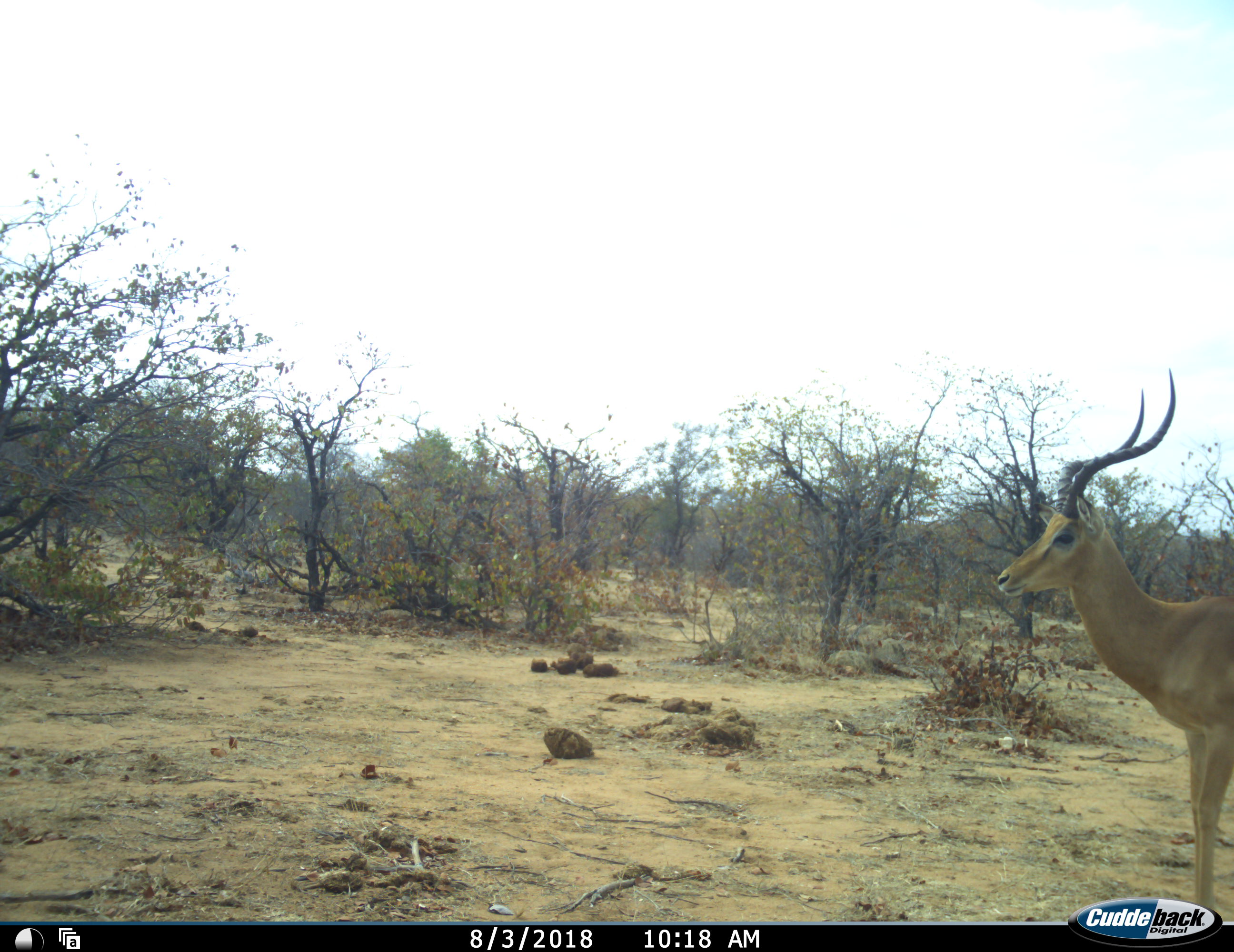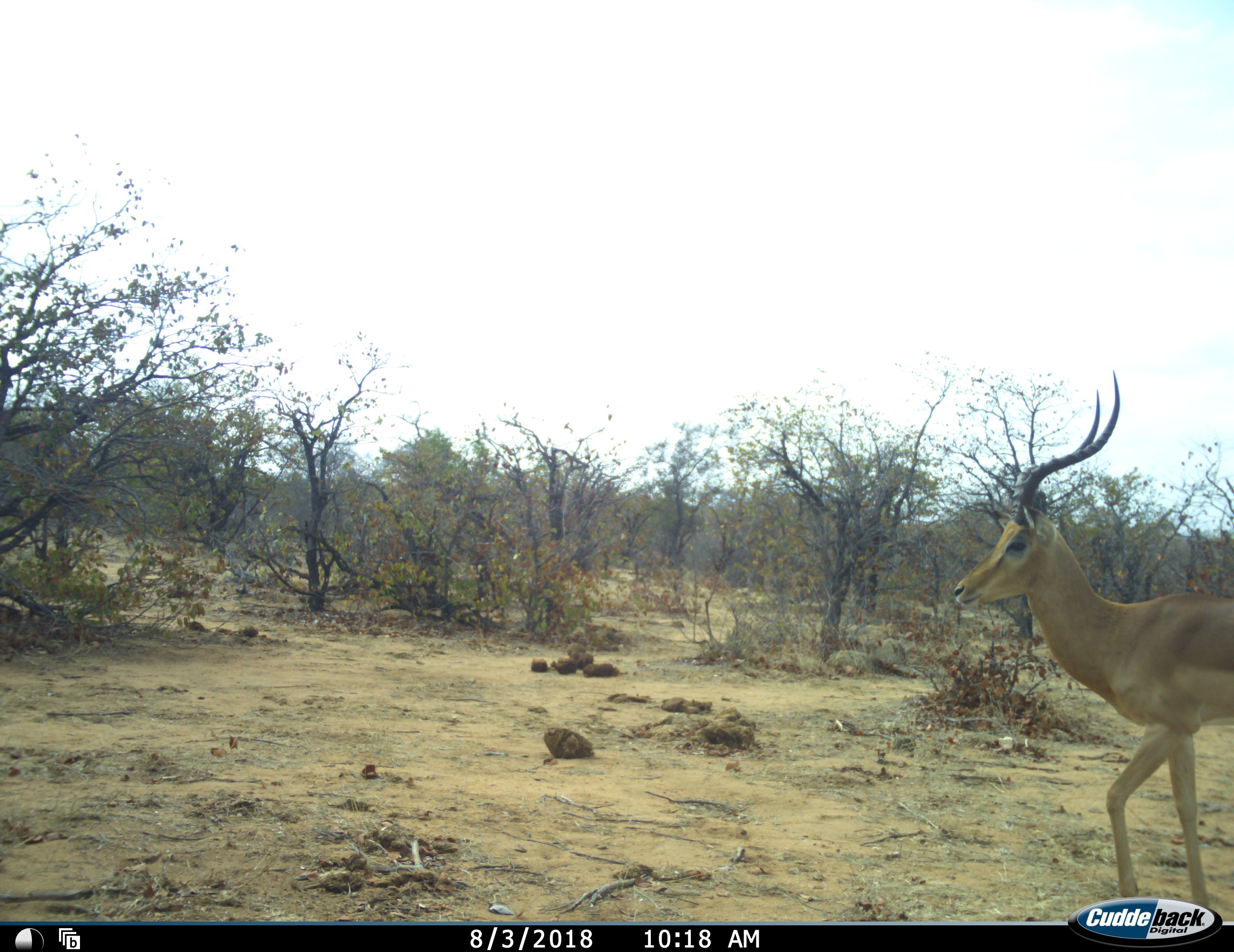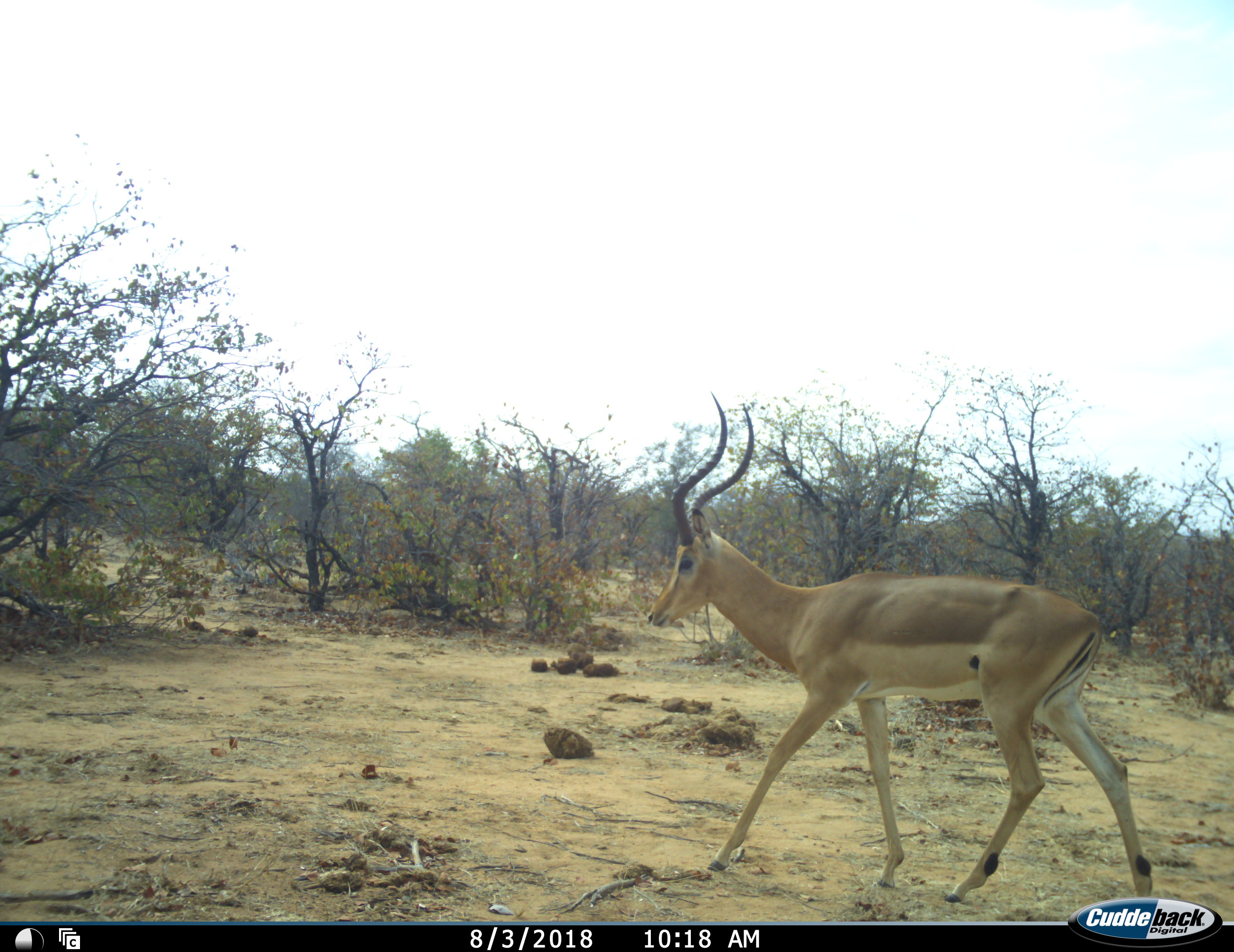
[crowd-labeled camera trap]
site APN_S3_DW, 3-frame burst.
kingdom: Animalia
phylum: Chordata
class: Mammalia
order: Artiodactyla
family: Bovidae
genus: Aepyceros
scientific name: Aepyceros melampus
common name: impala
Impala (Aepyceros melampus), count 1. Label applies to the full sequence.